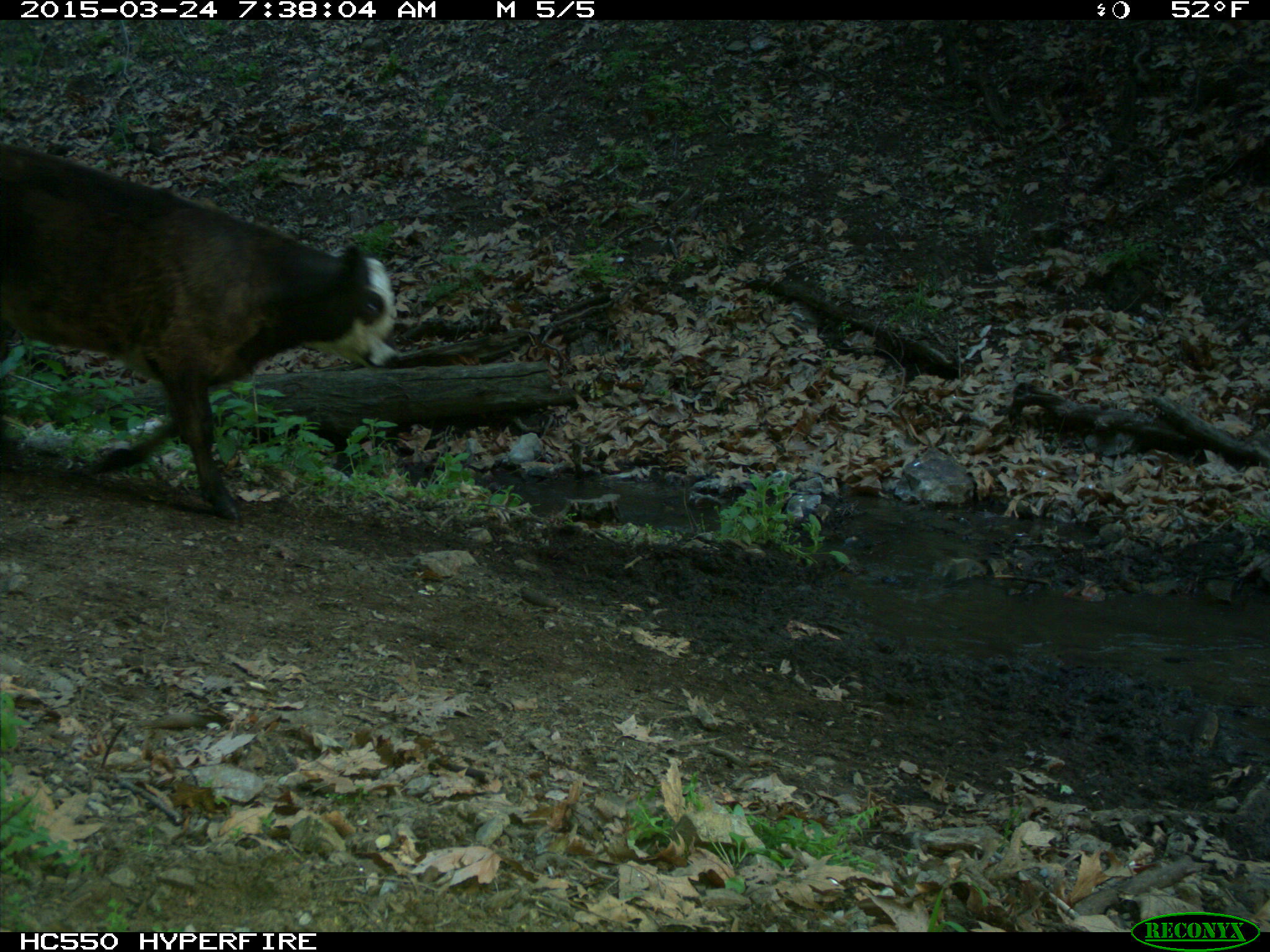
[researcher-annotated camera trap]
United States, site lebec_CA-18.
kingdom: Animalia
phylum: Chordata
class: Mammalia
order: Artiodactyla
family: Bovidae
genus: Bos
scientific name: Bos taurus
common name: domestic cow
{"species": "Bos taurus (domestic cow)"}